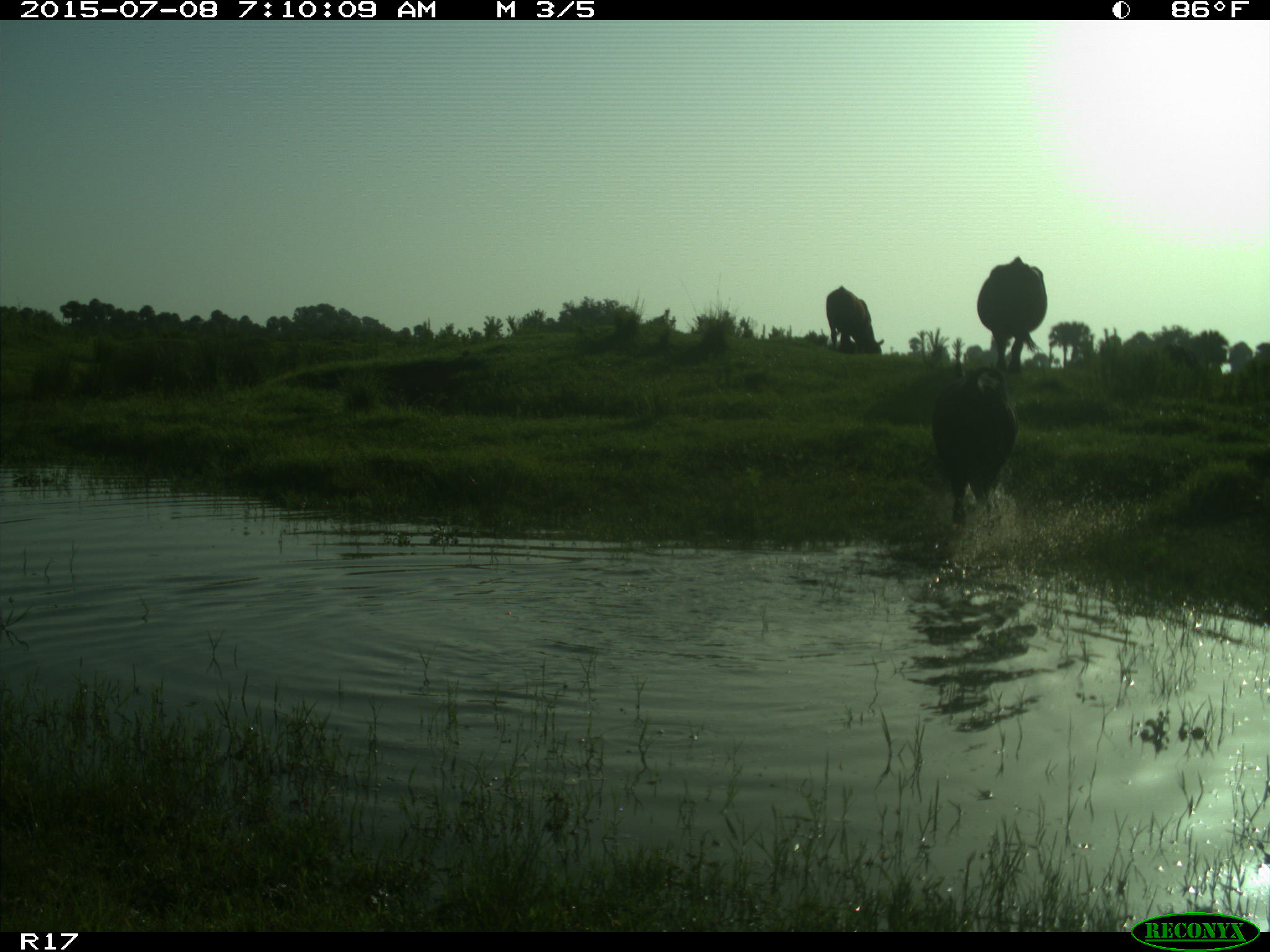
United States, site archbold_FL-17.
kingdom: Animalia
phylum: Chordata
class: Mammalia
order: Artiodactyla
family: Bovidae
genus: Bos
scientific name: Bos taurus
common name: domestic cow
Bos taurus (domestic cow).